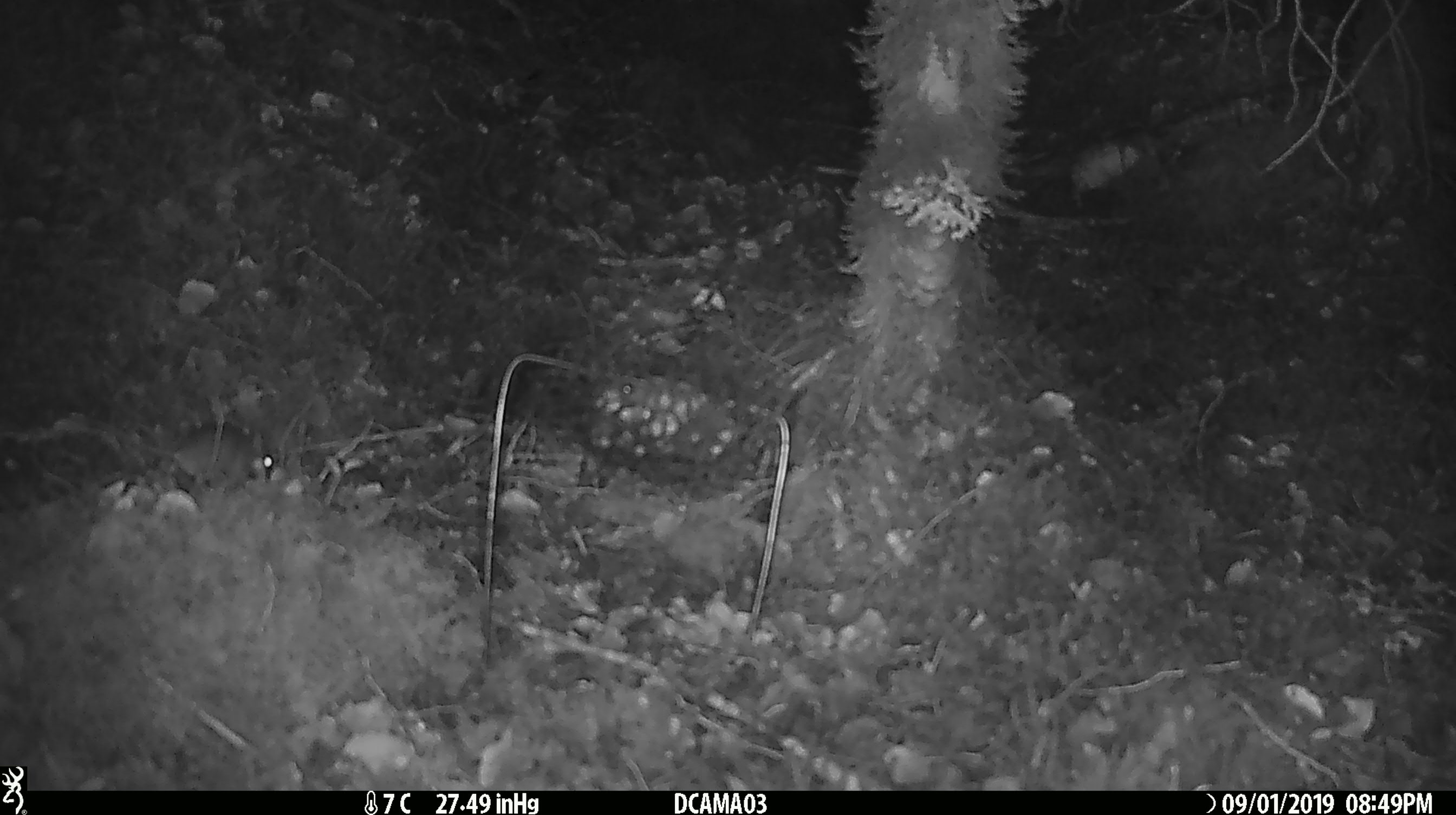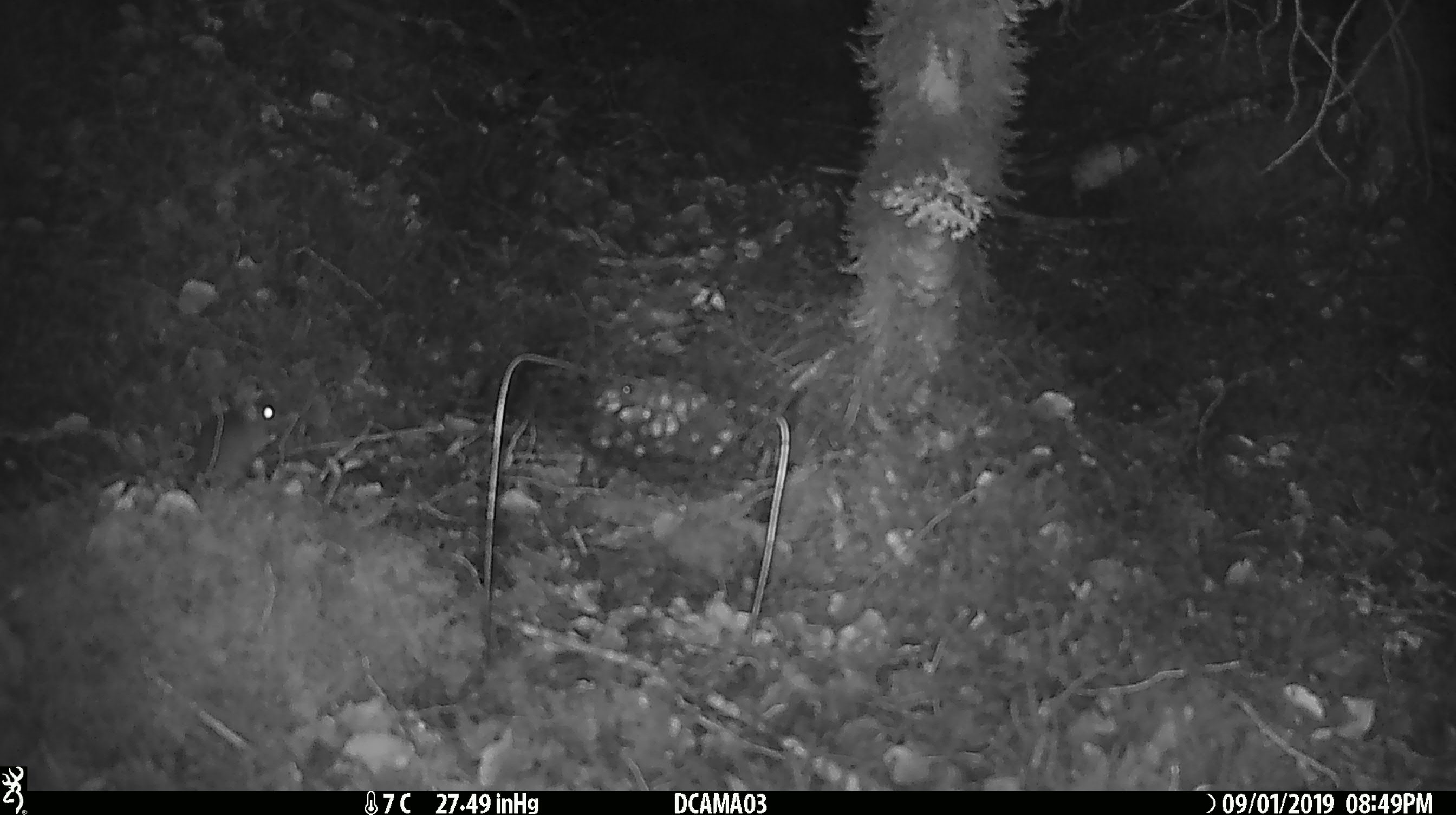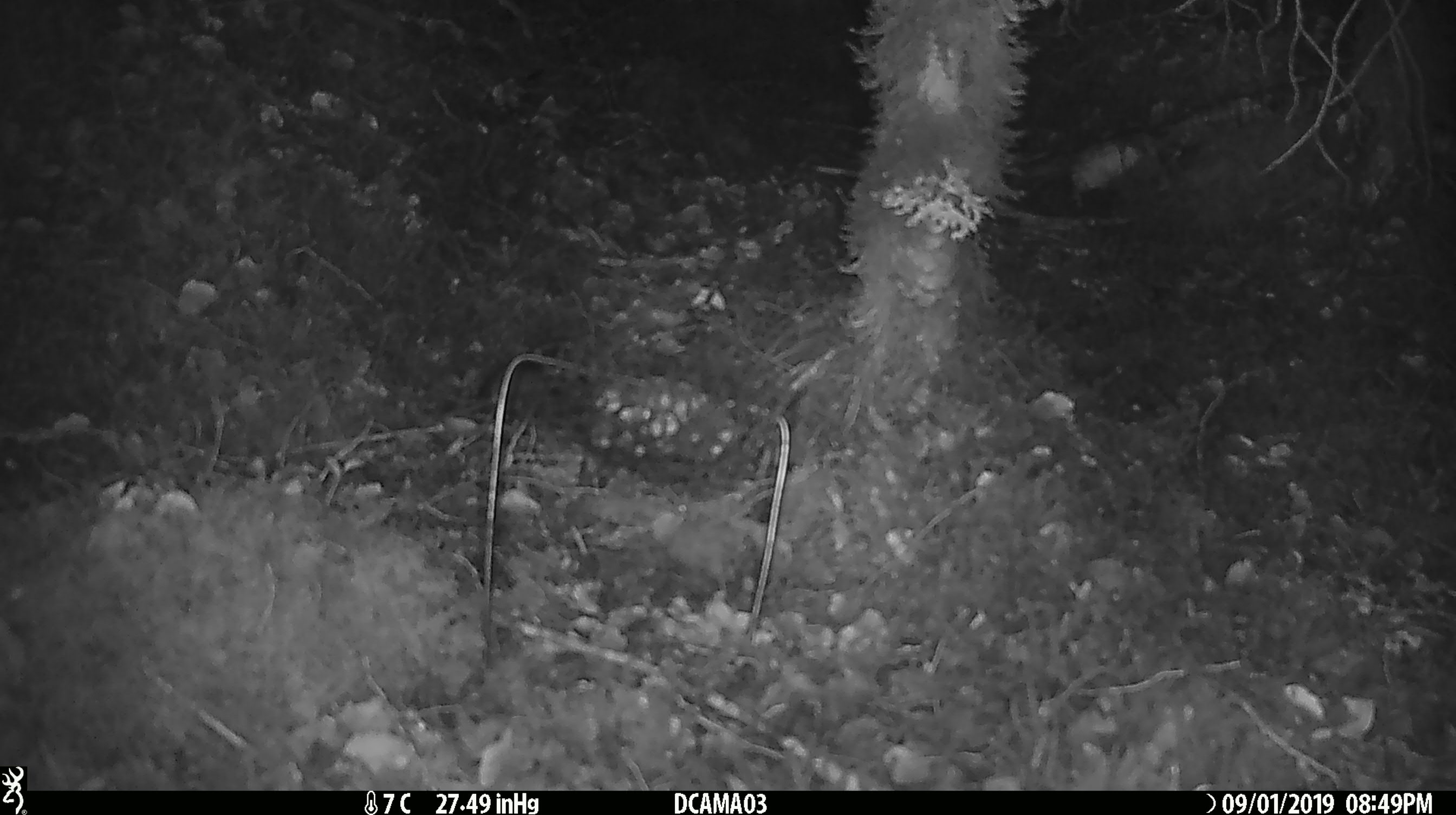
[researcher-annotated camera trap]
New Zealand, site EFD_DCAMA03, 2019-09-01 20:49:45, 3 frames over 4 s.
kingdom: Animalia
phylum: Chordata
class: Mammalia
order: Rodentia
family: Muridae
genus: Mus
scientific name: Mus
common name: mouse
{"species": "mouse (Mus)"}